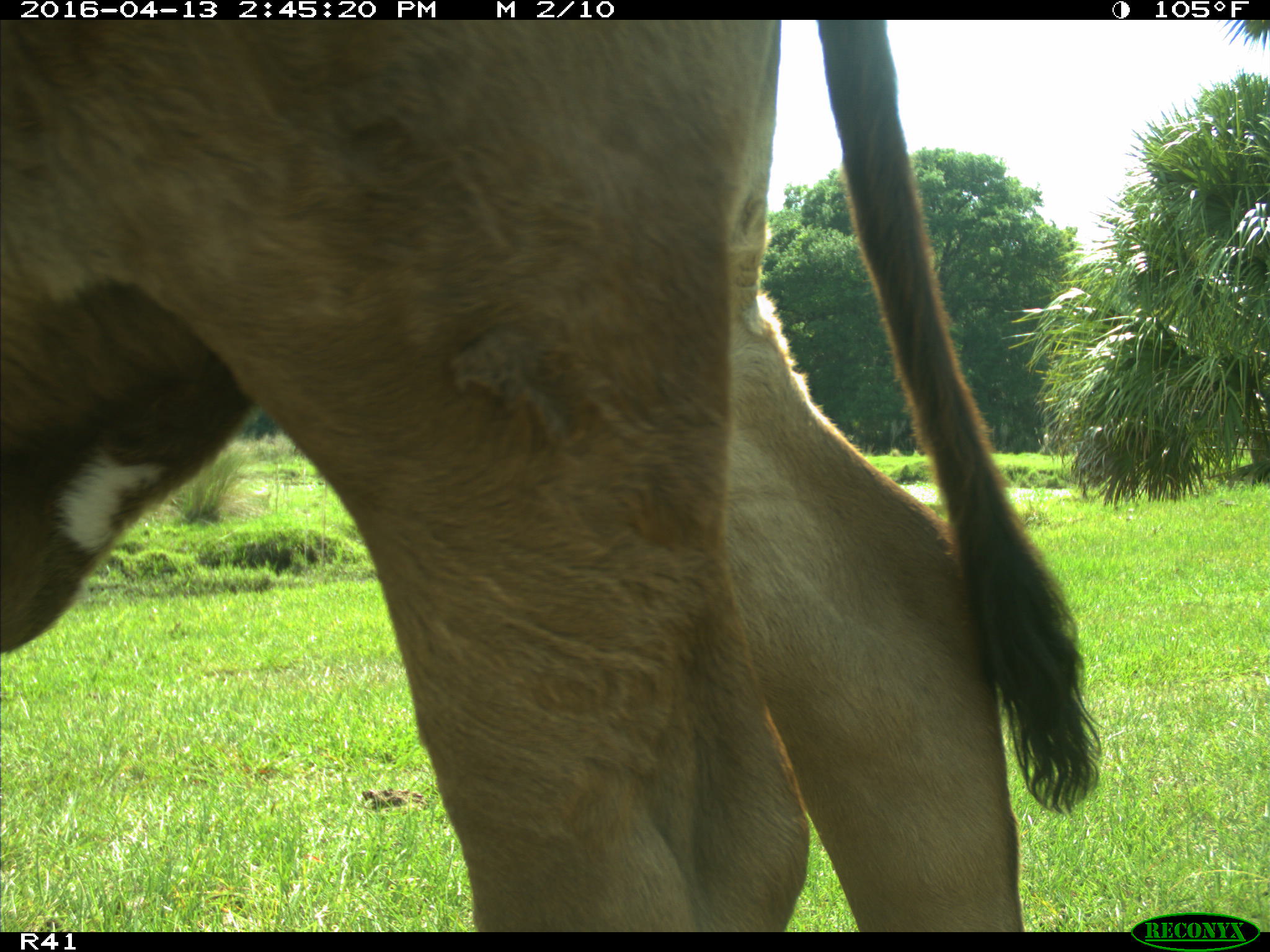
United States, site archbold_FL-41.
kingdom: Animalia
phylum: Chordata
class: Mammalia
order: Artiodactyla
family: Bovidae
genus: Bos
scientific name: Bos taurus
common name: domestic cow